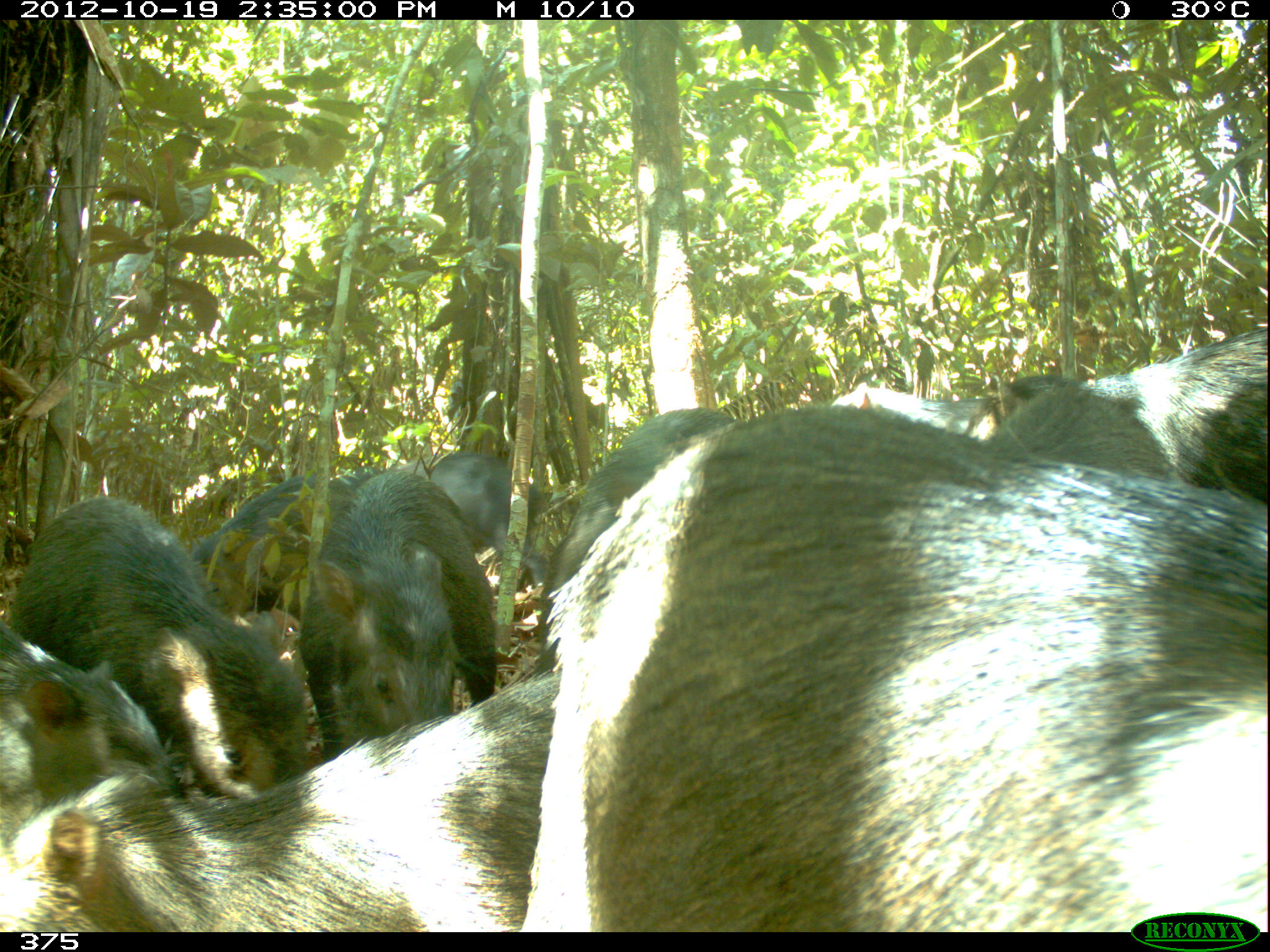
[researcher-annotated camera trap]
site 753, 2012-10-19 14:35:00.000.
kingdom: Animalia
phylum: Chordata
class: Mammalia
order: Artiodactyla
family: Tayassuidae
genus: Tayassu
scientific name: Tayassu pecari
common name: white-lipped peccary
Tayassu pecari (white-lipped peccary).